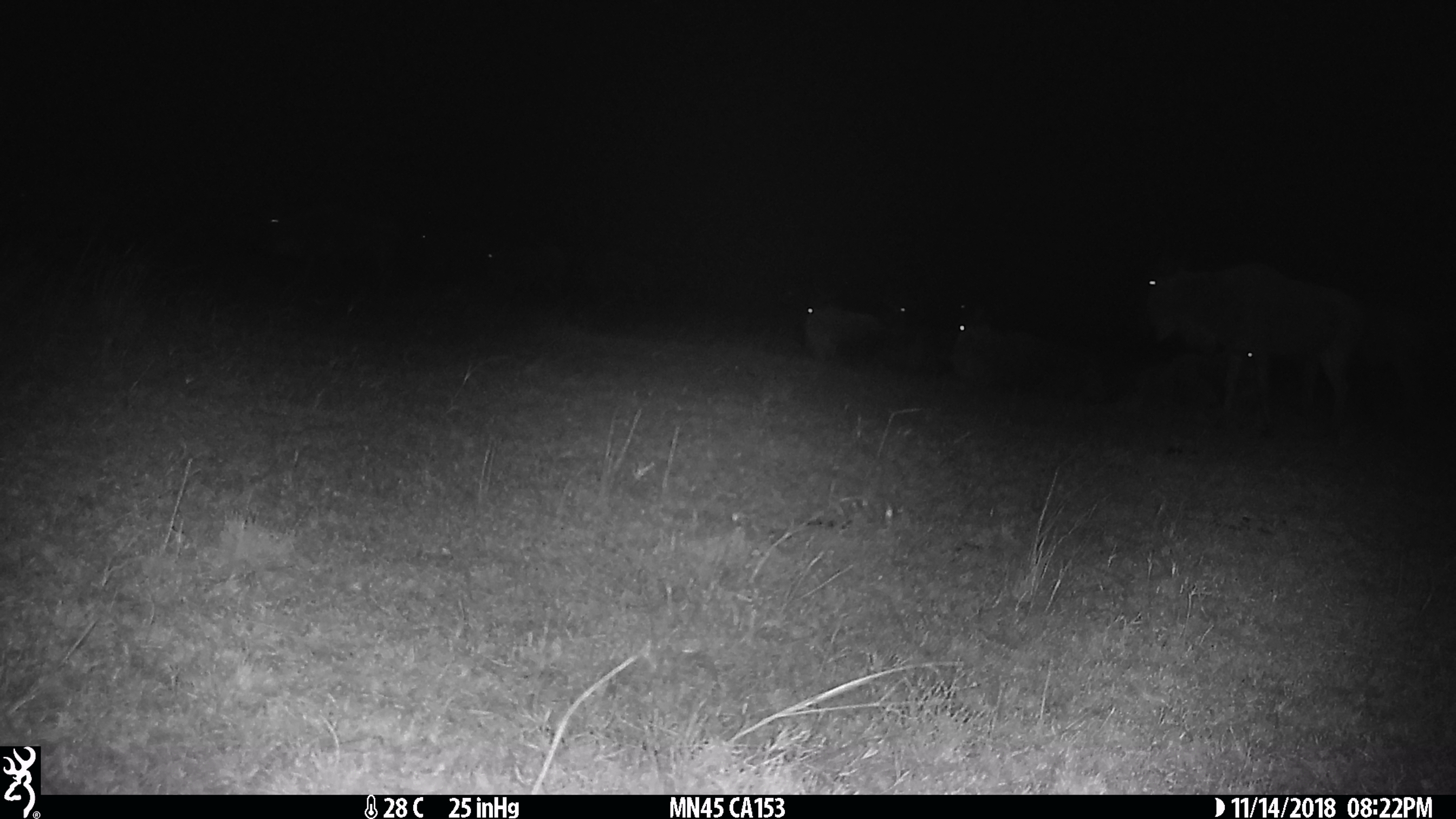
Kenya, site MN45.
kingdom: Animalia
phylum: Chordata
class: Mammalia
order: Artiodactyla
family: Bovidae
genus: Connochaetes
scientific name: Connochaetes taurinus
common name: blue wildebeest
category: wildebeest